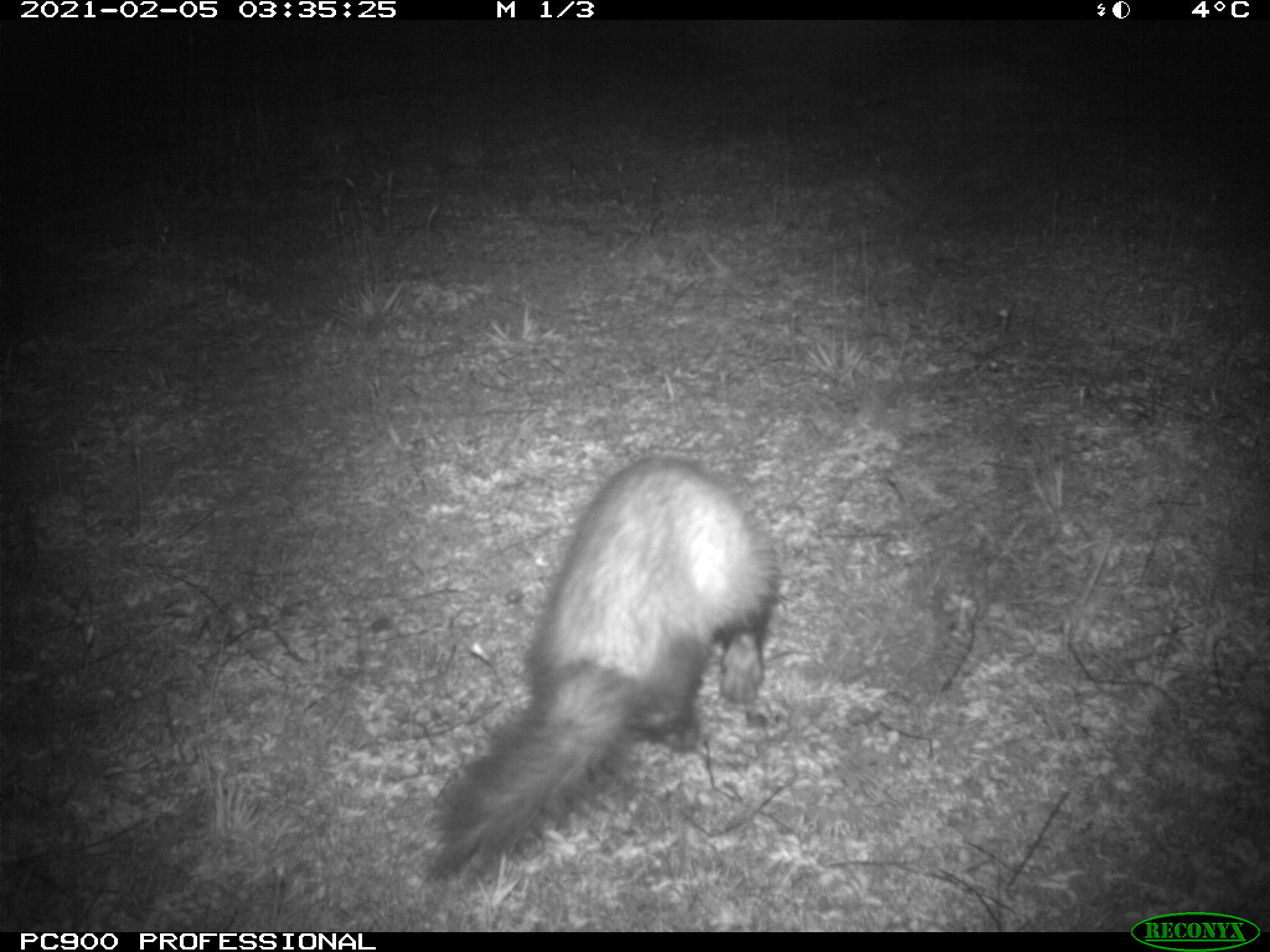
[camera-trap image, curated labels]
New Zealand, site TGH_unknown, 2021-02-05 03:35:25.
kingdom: Animalia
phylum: Chordata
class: Mammalia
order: Carnivora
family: Mustelidae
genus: Mustela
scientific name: Mustela furo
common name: ferret